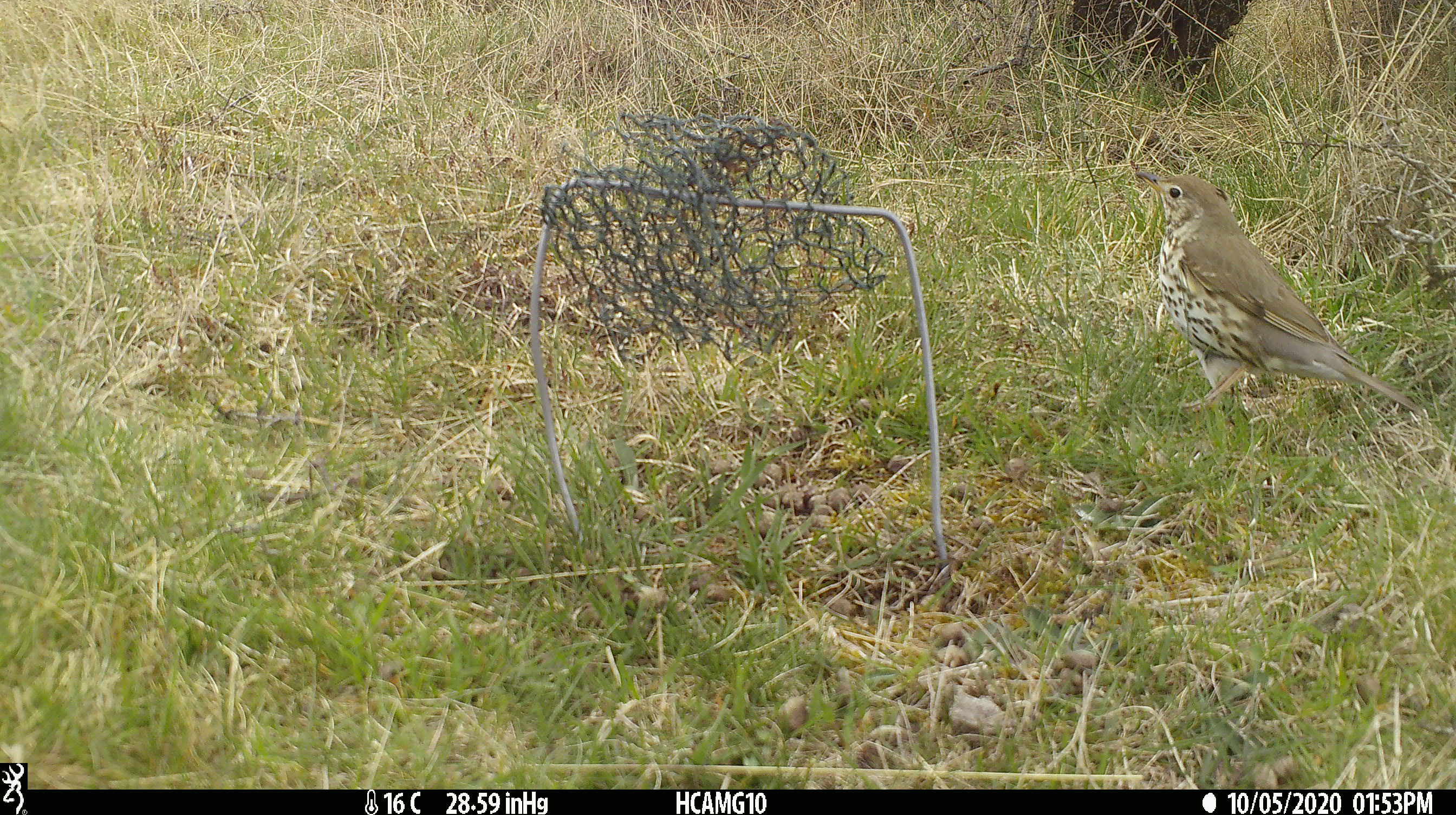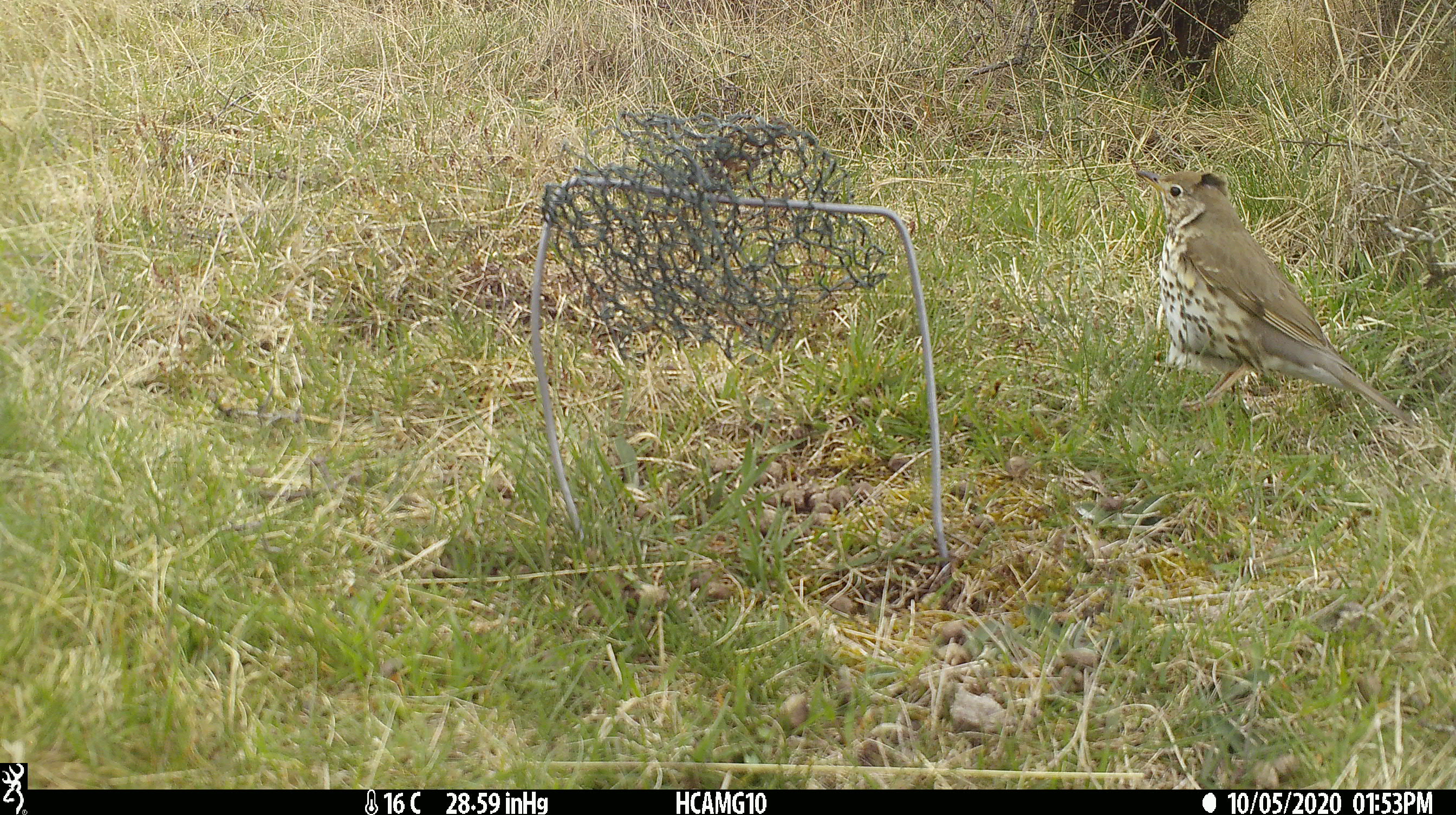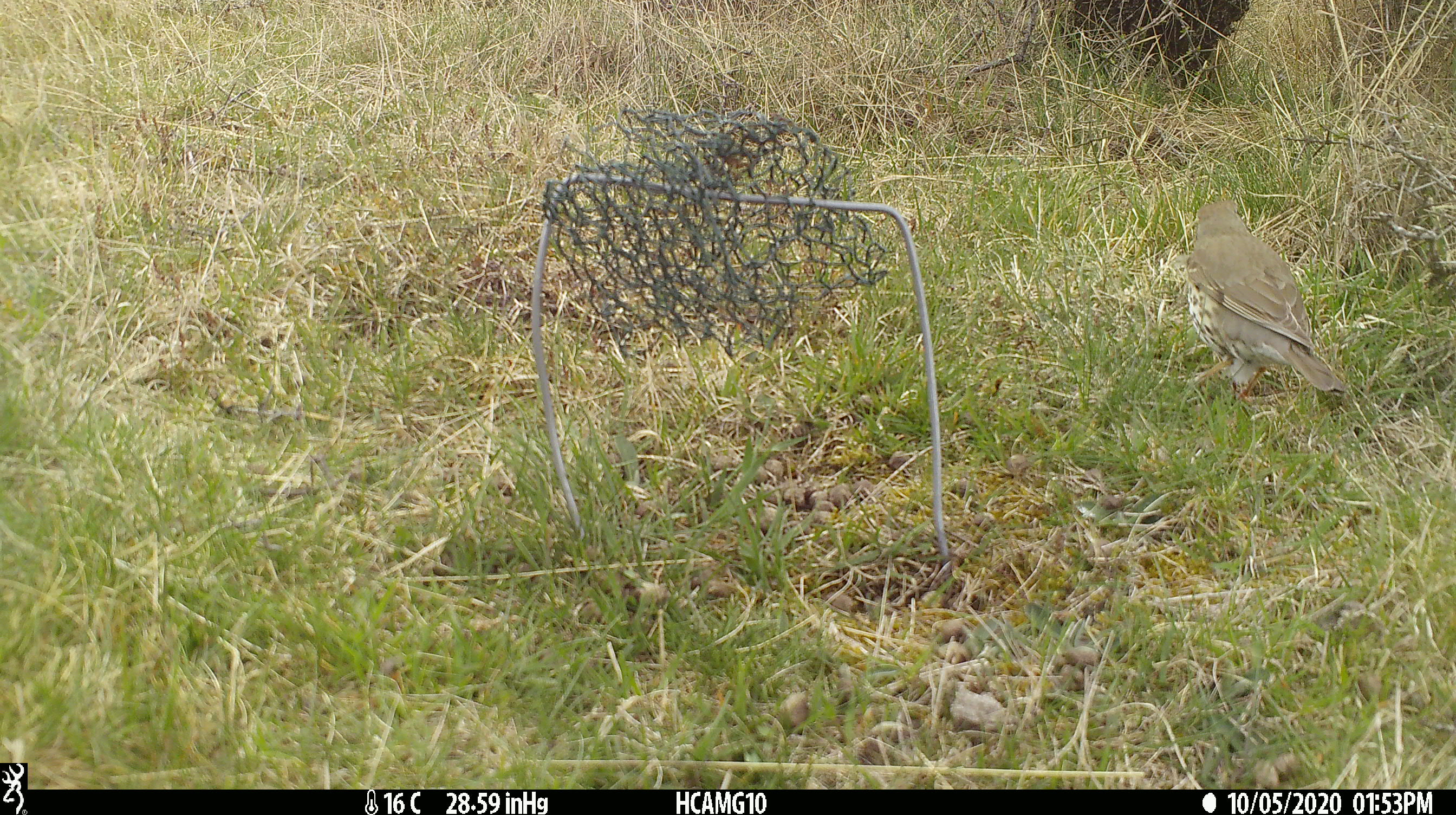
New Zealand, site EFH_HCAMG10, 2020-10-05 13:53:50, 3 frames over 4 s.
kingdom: Animalia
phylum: Chordata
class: Aves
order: Passeriformes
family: Turdidae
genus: Turdus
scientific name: Turdus philomelos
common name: song thrush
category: thrush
Thrush (song thrush) (Turdus philomelos).